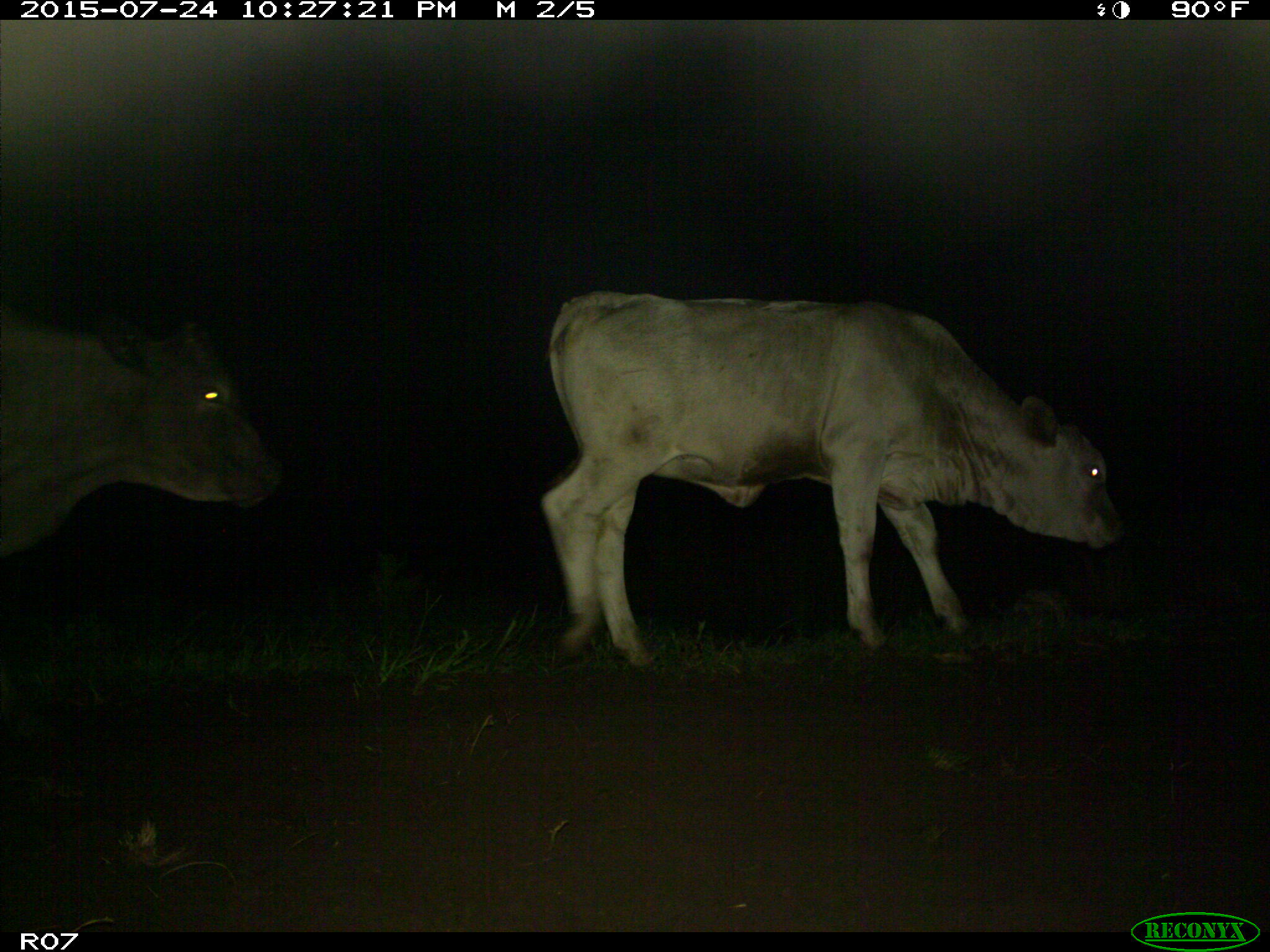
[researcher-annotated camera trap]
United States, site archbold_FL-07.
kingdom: Animalia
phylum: Chordata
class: Mammalia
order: Artiodactyla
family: Bovidae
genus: Bos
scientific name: Bos taurus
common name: domestic cow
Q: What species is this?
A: Bos taurus (domestic cow).